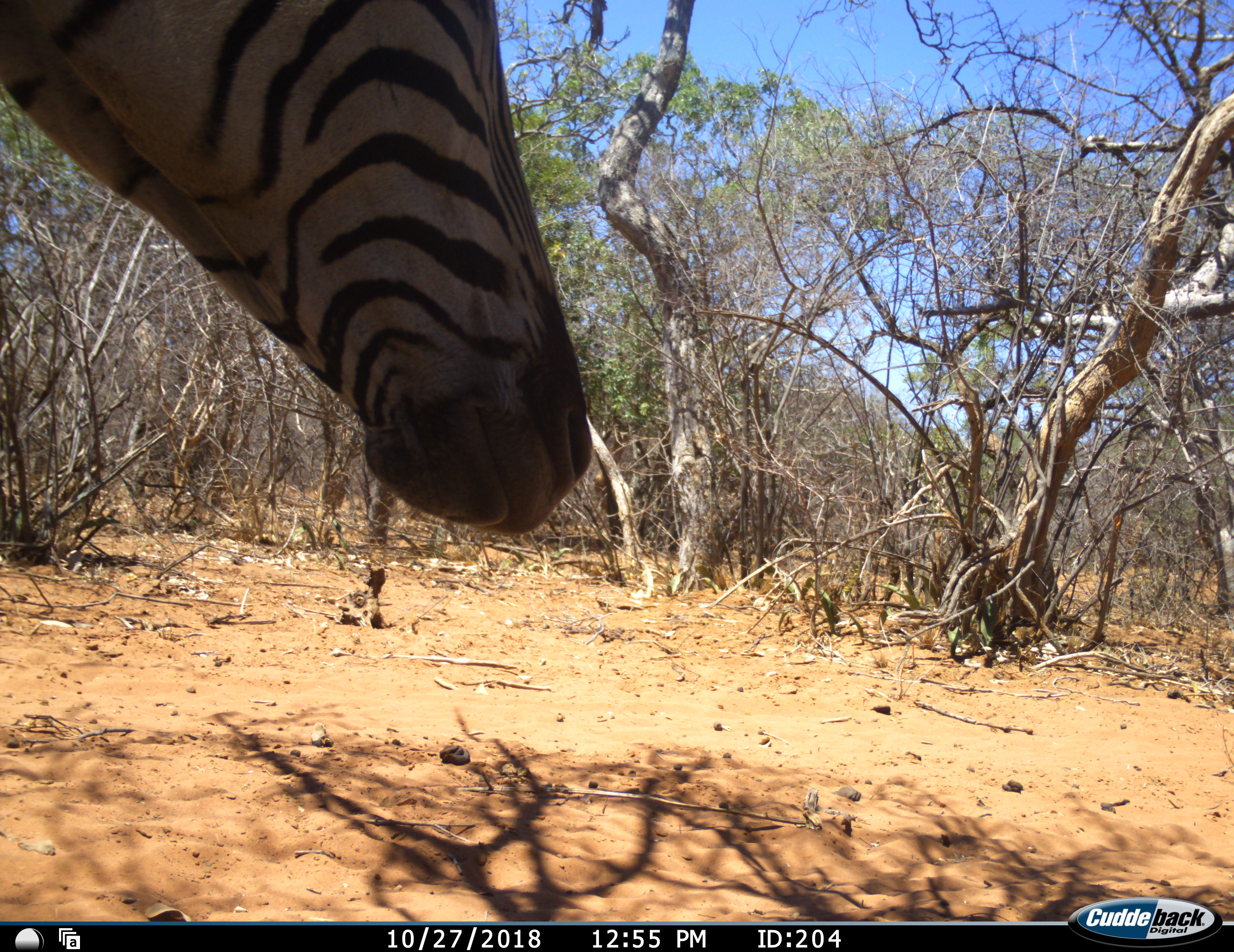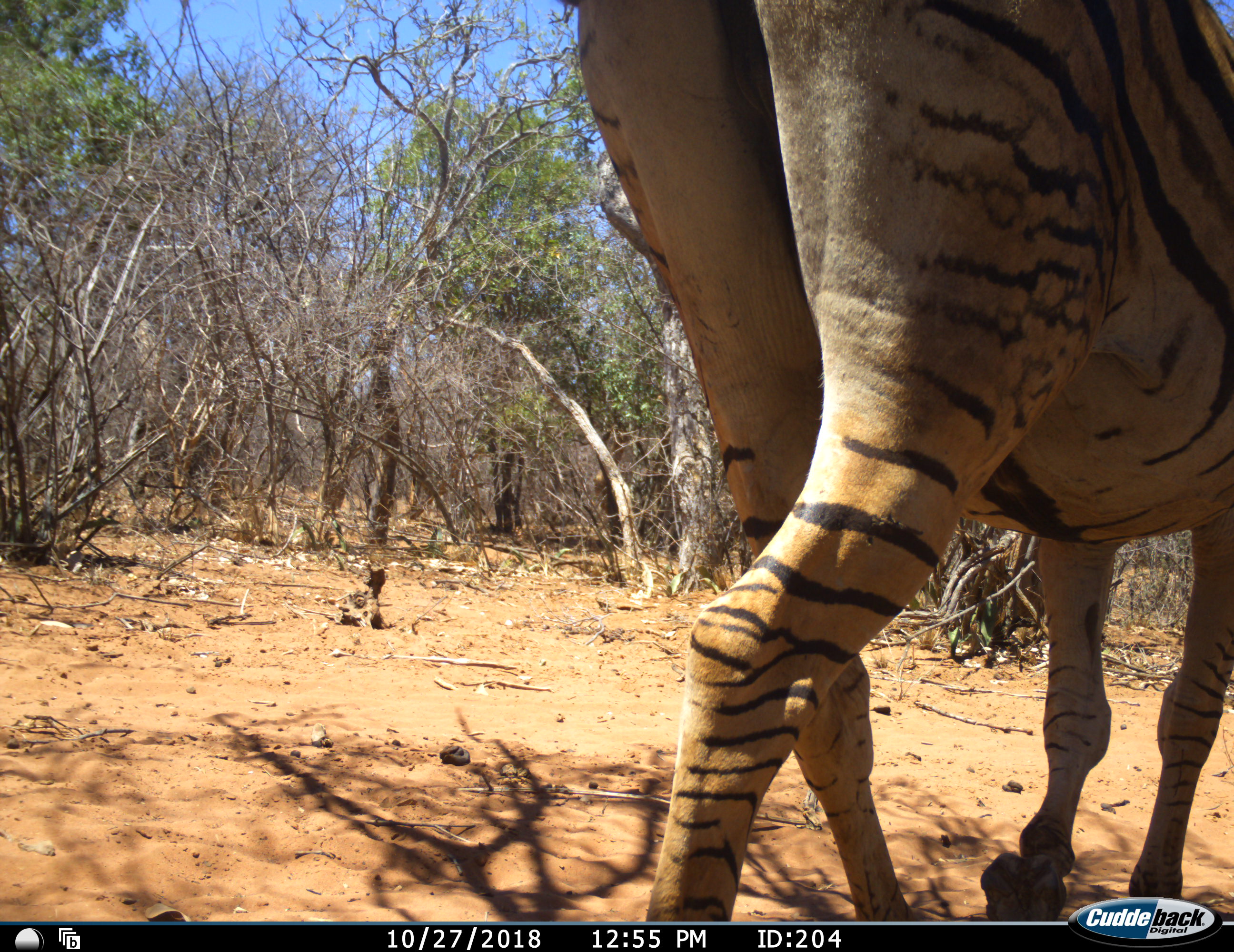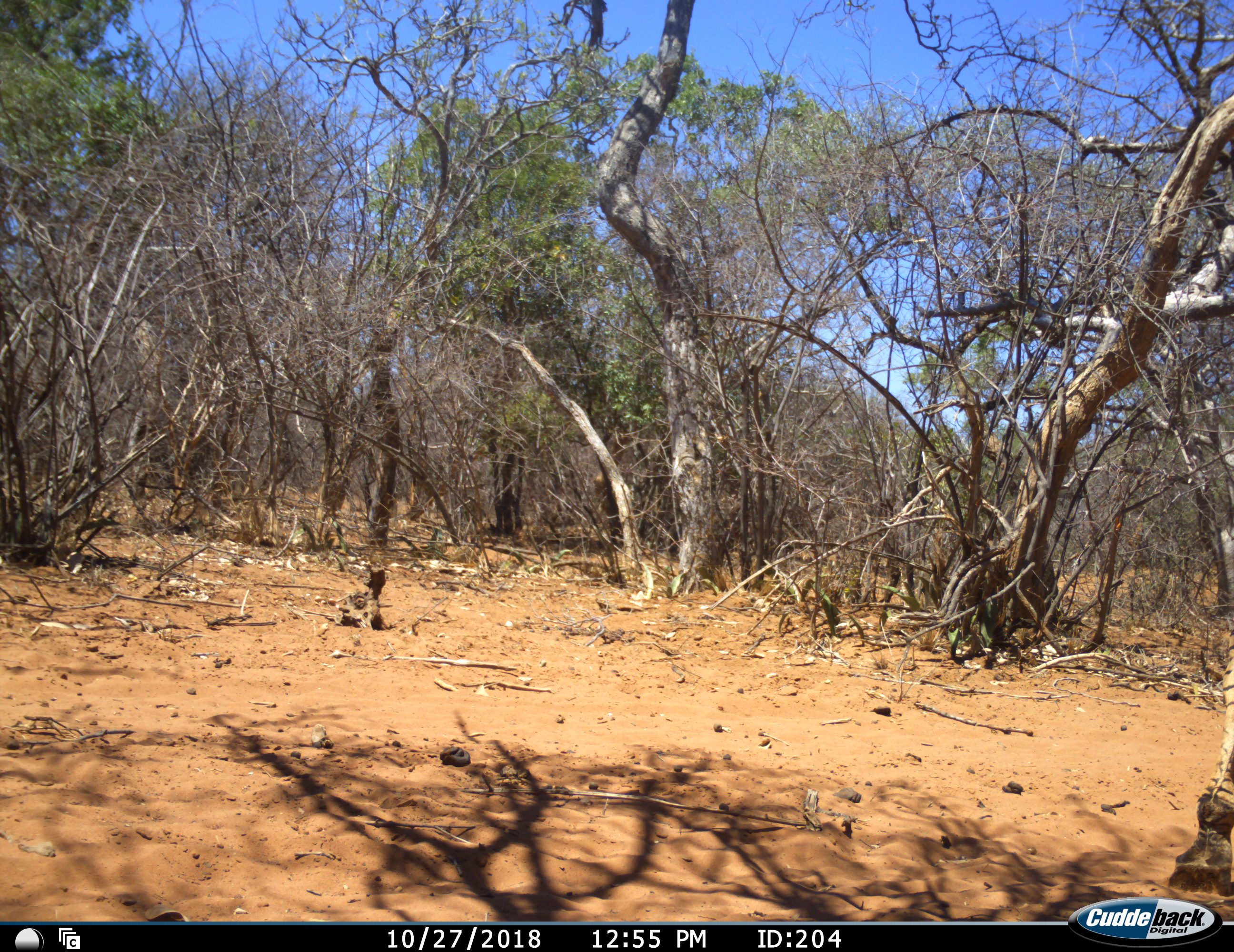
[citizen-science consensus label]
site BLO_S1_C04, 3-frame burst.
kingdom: Animalia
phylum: Chordata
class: Mammalia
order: Perissodactyla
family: Equidae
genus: Equus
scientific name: Equus quagga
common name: plains zebra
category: zebraplains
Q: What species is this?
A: Zebraplains (plains zebra) (Equus quagga).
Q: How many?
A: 1.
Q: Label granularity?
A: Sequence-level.